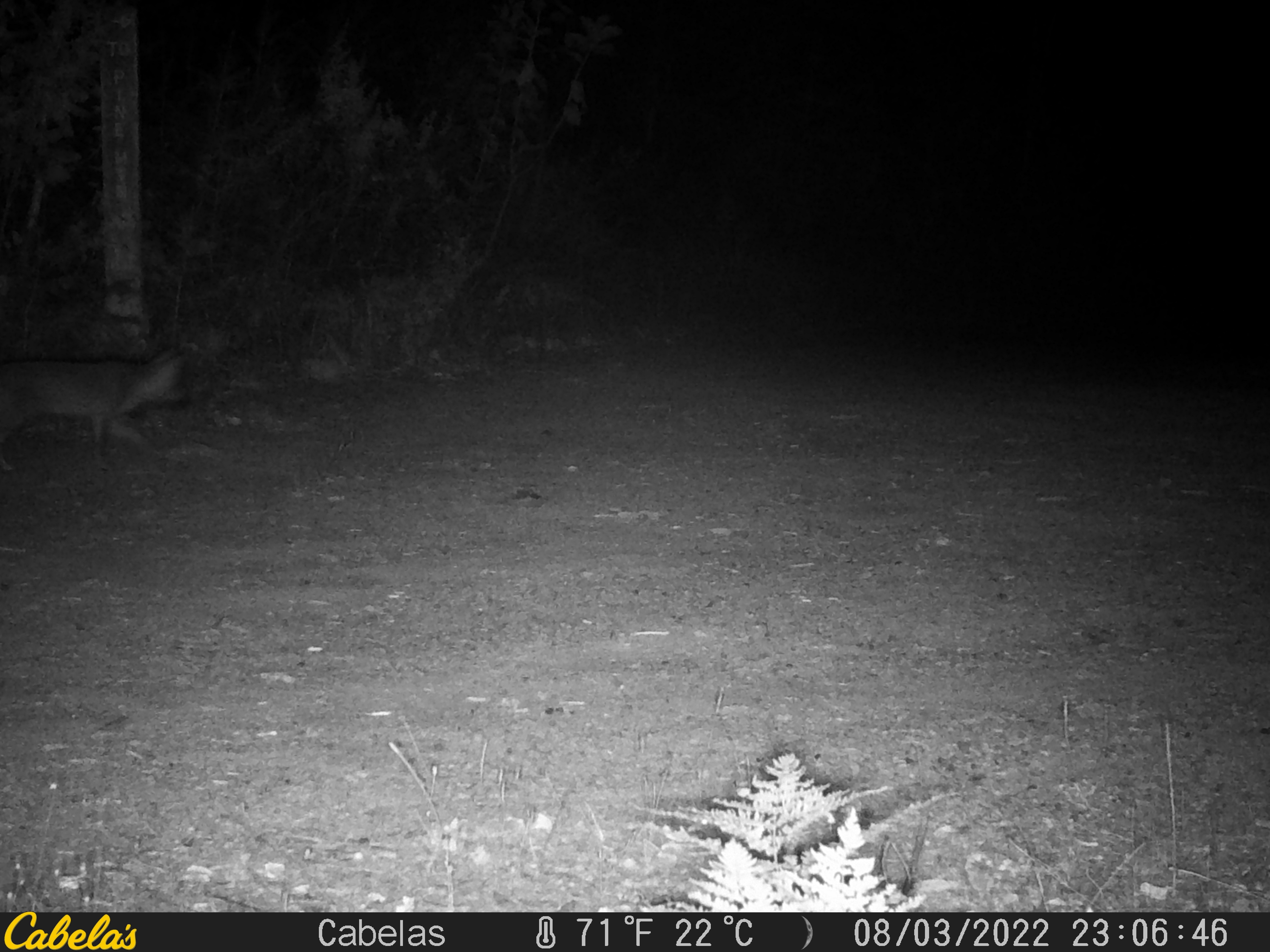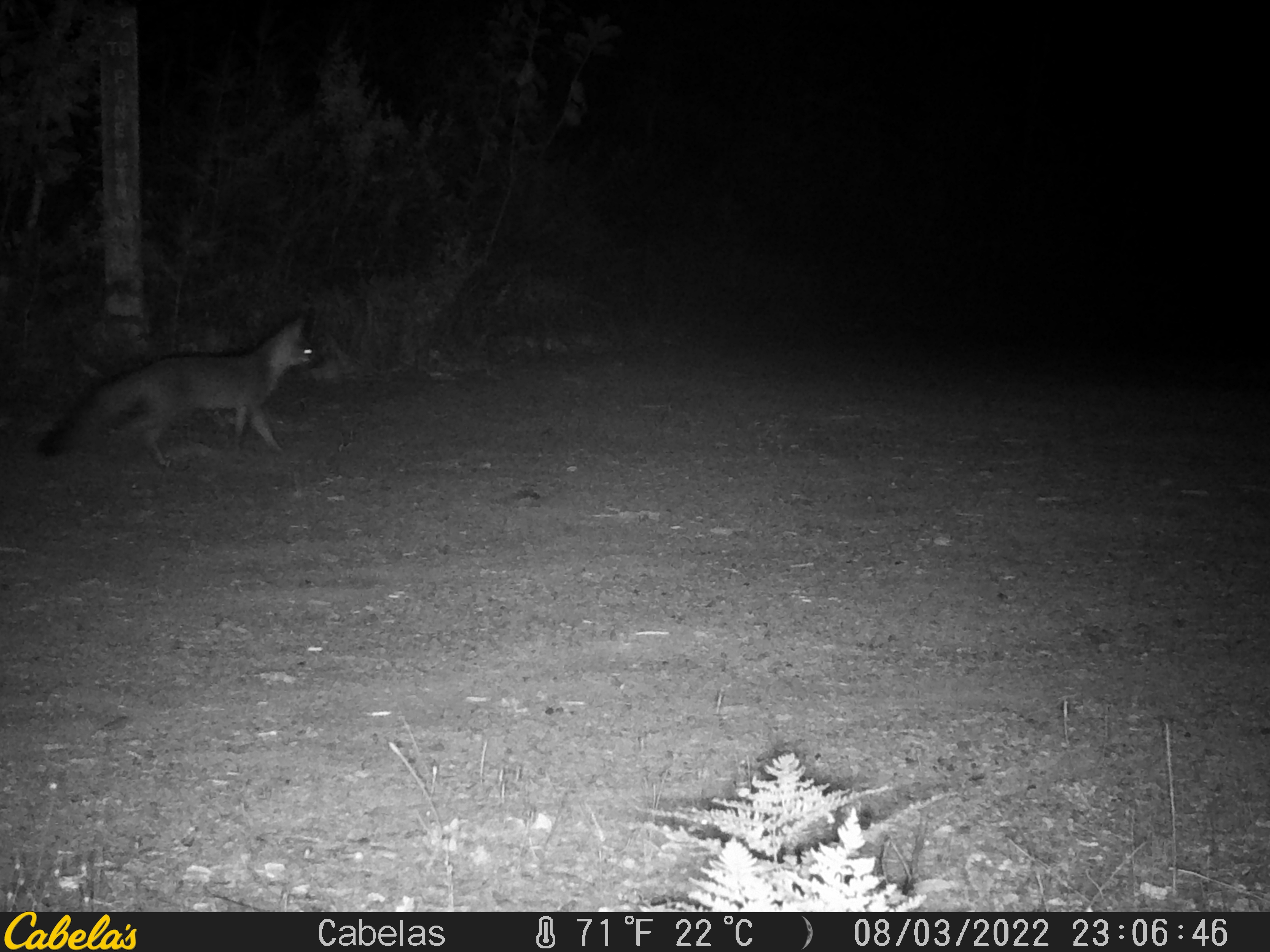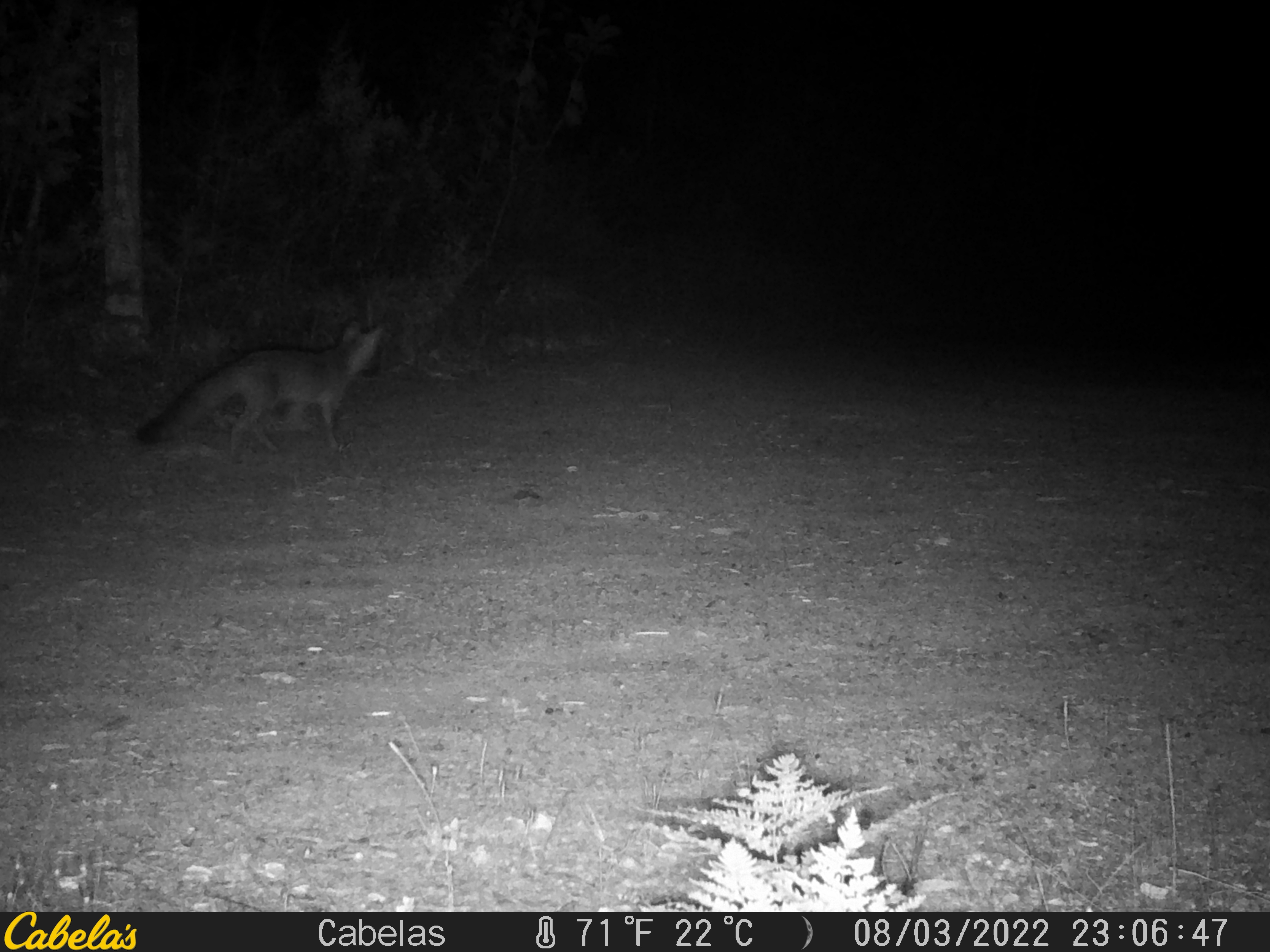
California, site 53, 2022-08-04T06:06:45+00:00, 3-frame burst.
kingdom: Animalia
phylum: Chordata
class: Mammalia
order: Carnivora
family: Canidae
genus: Urocyon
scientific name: Urocyon cinereoargenteus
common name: gray fox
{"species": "gray fox (Urocyon cinereoargenteus)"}